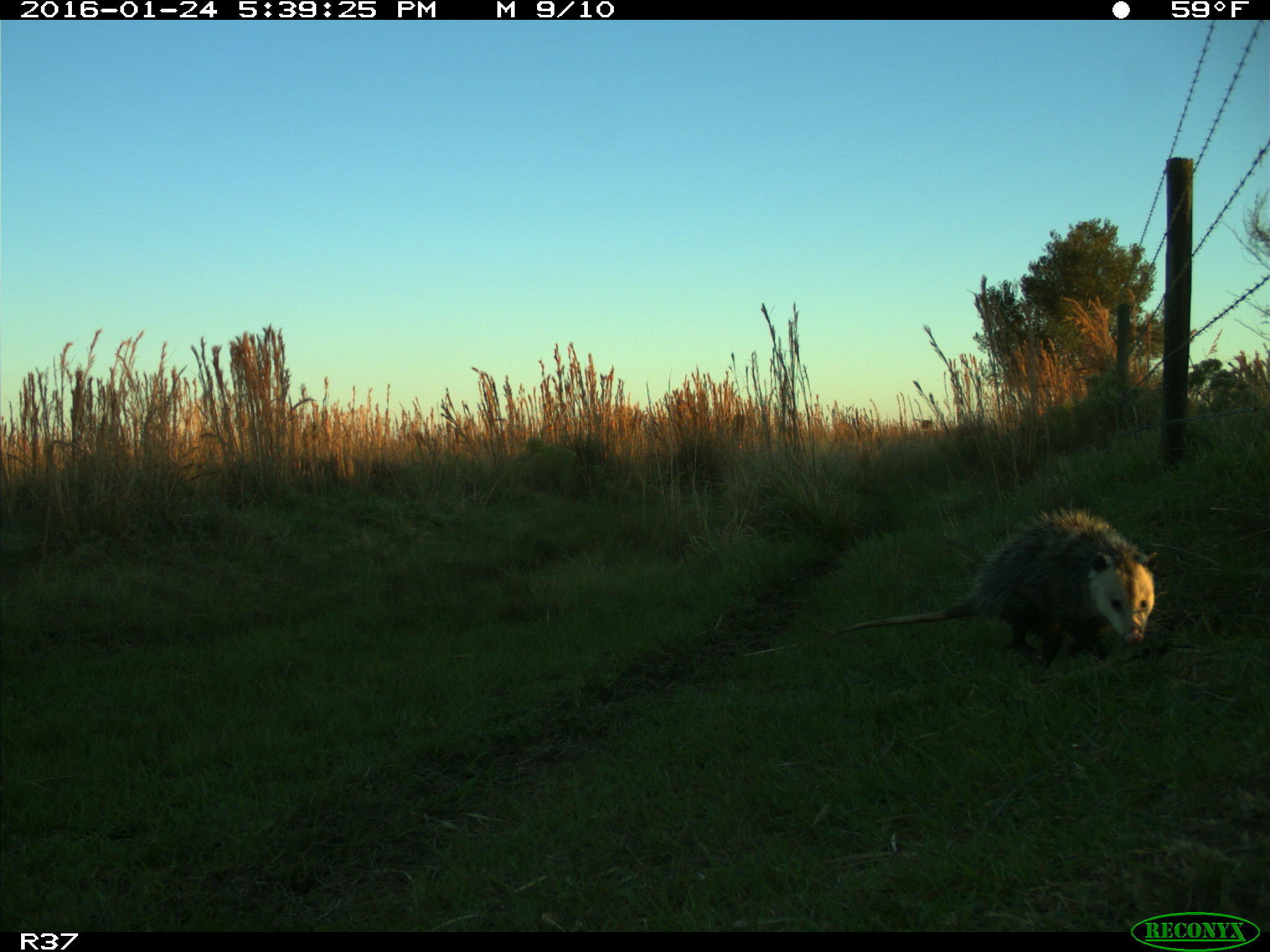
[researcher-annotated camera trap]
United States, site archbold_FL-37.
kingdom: Animalia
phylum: Chordata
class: Mammalia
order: Didelphimorphia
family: Didelphidae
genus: Didelphis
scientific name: Didelphis virginiana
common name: virginia opossum